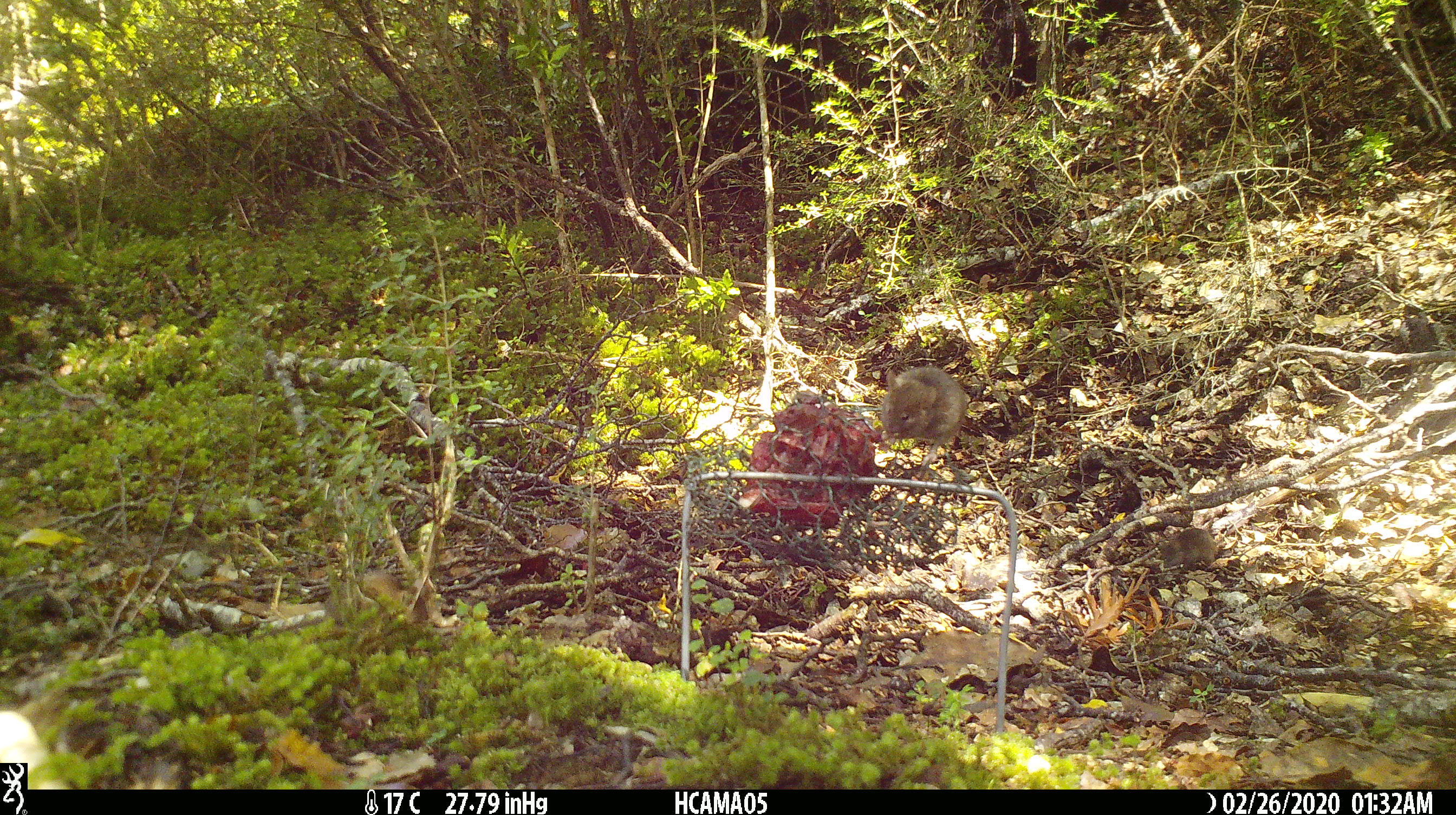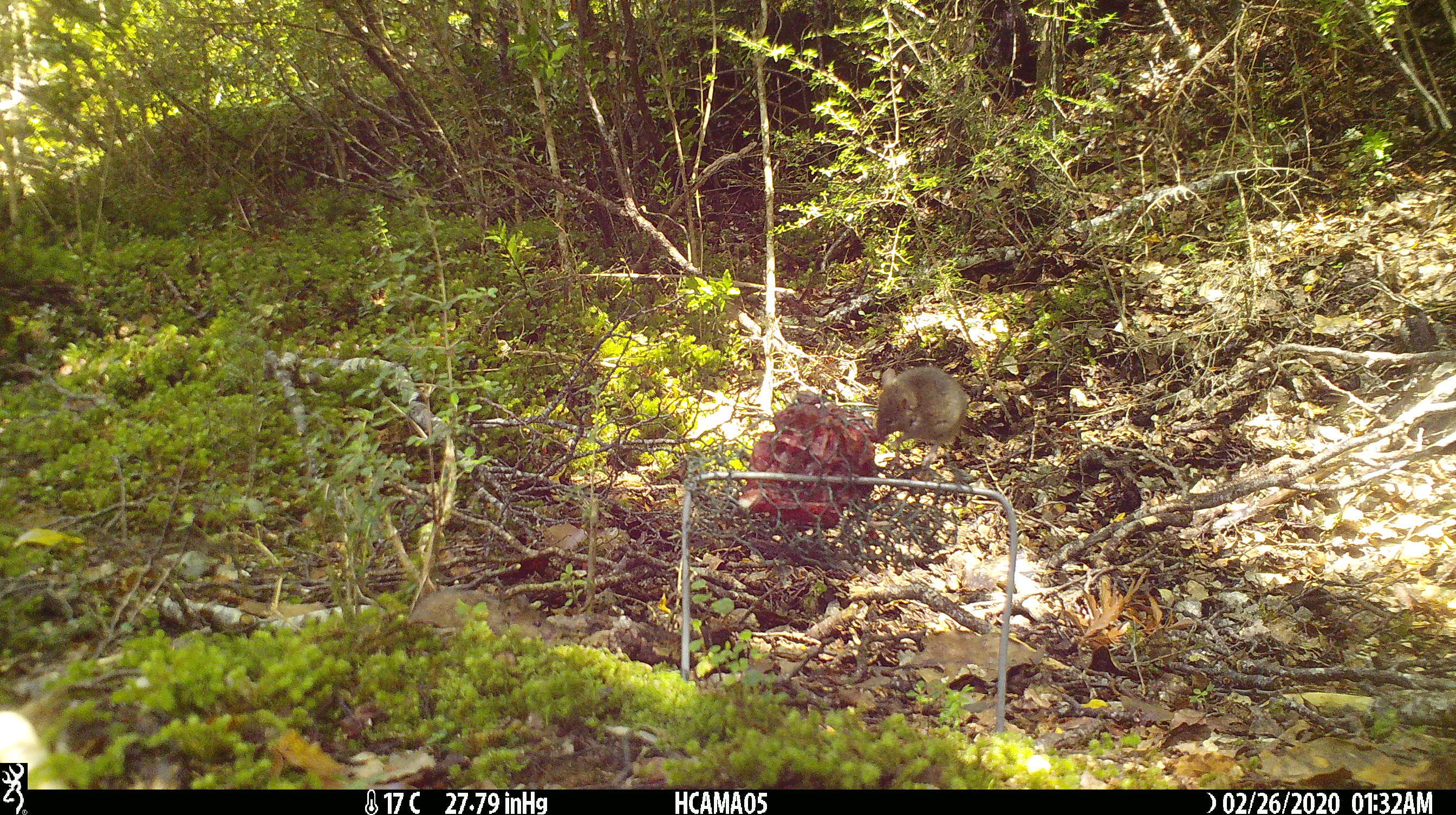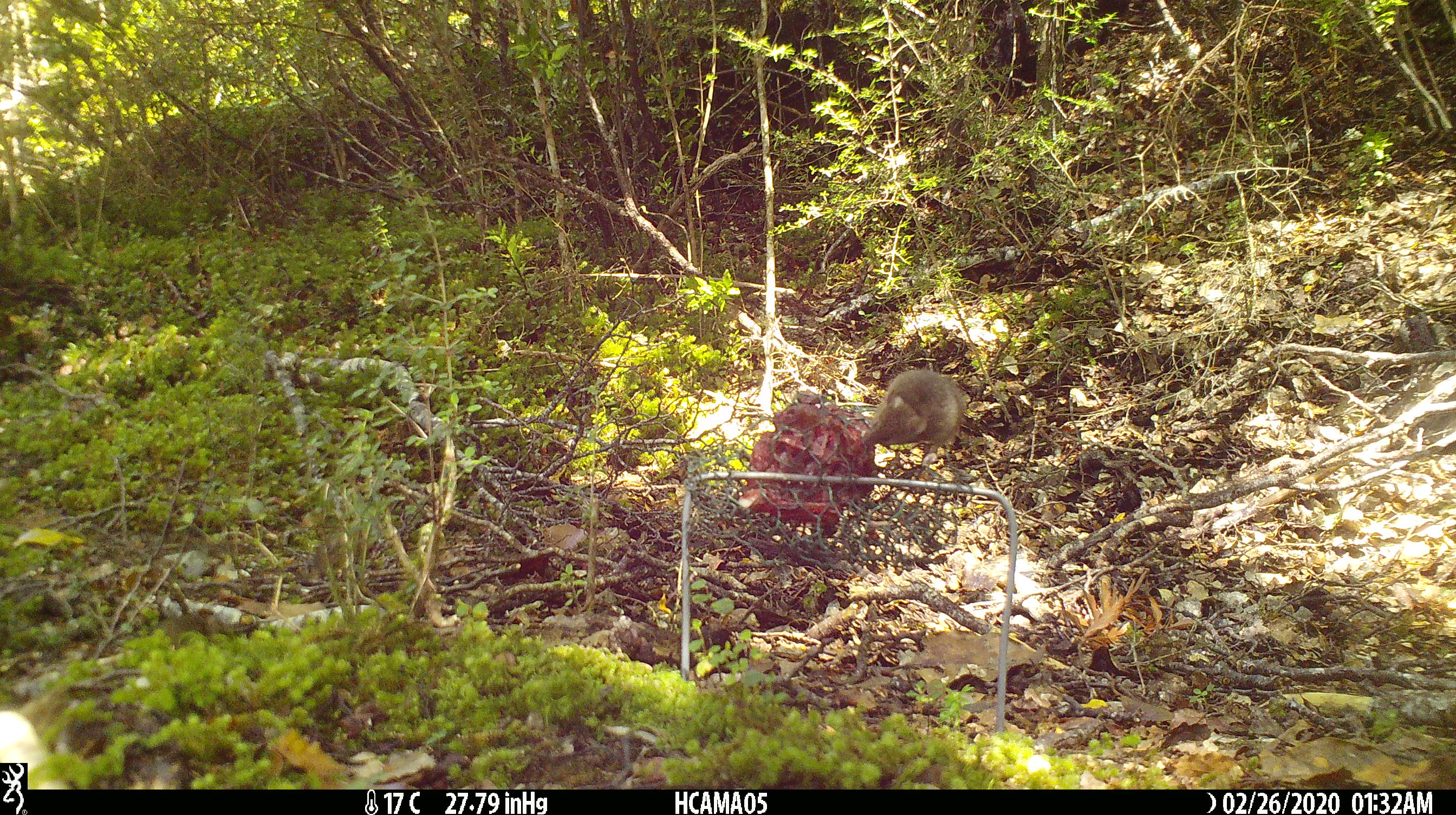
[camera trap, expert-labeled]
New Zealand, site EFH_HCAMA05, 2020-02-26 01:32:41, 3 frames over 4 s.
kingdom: Animalia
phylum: Chordata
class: Mammalia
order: Rodentia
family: Muridae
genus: Mus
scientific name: Mus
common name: mouse